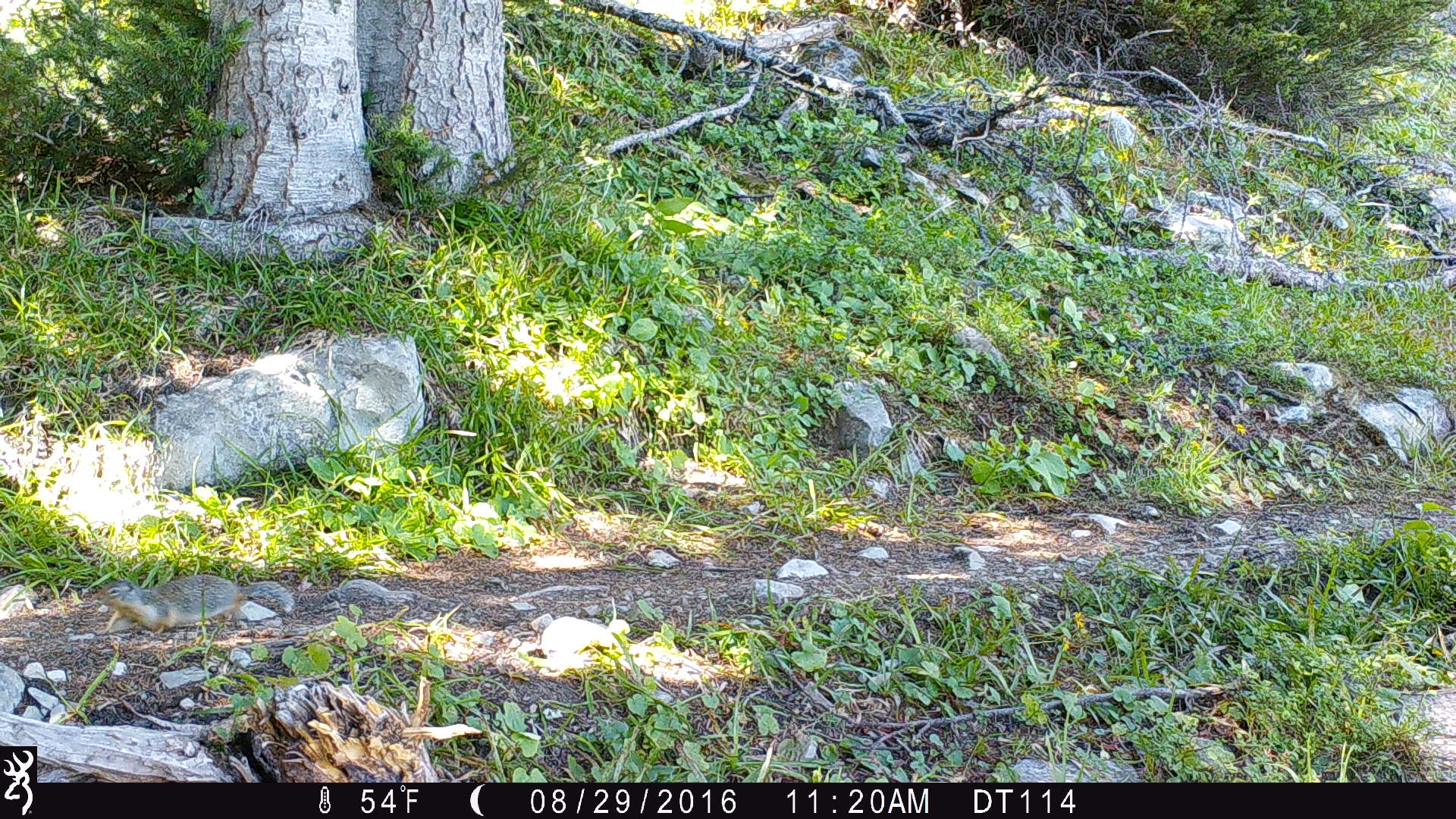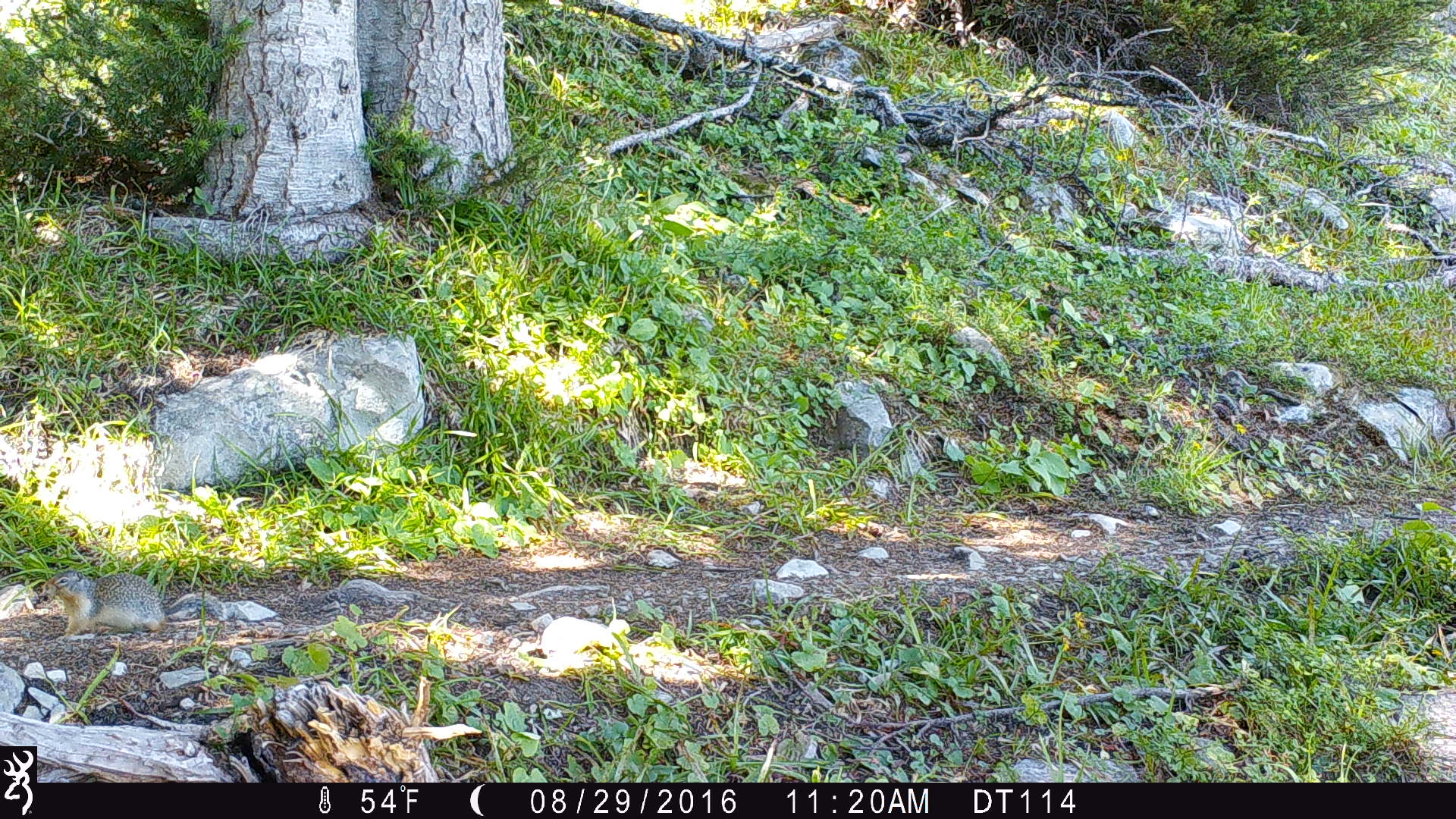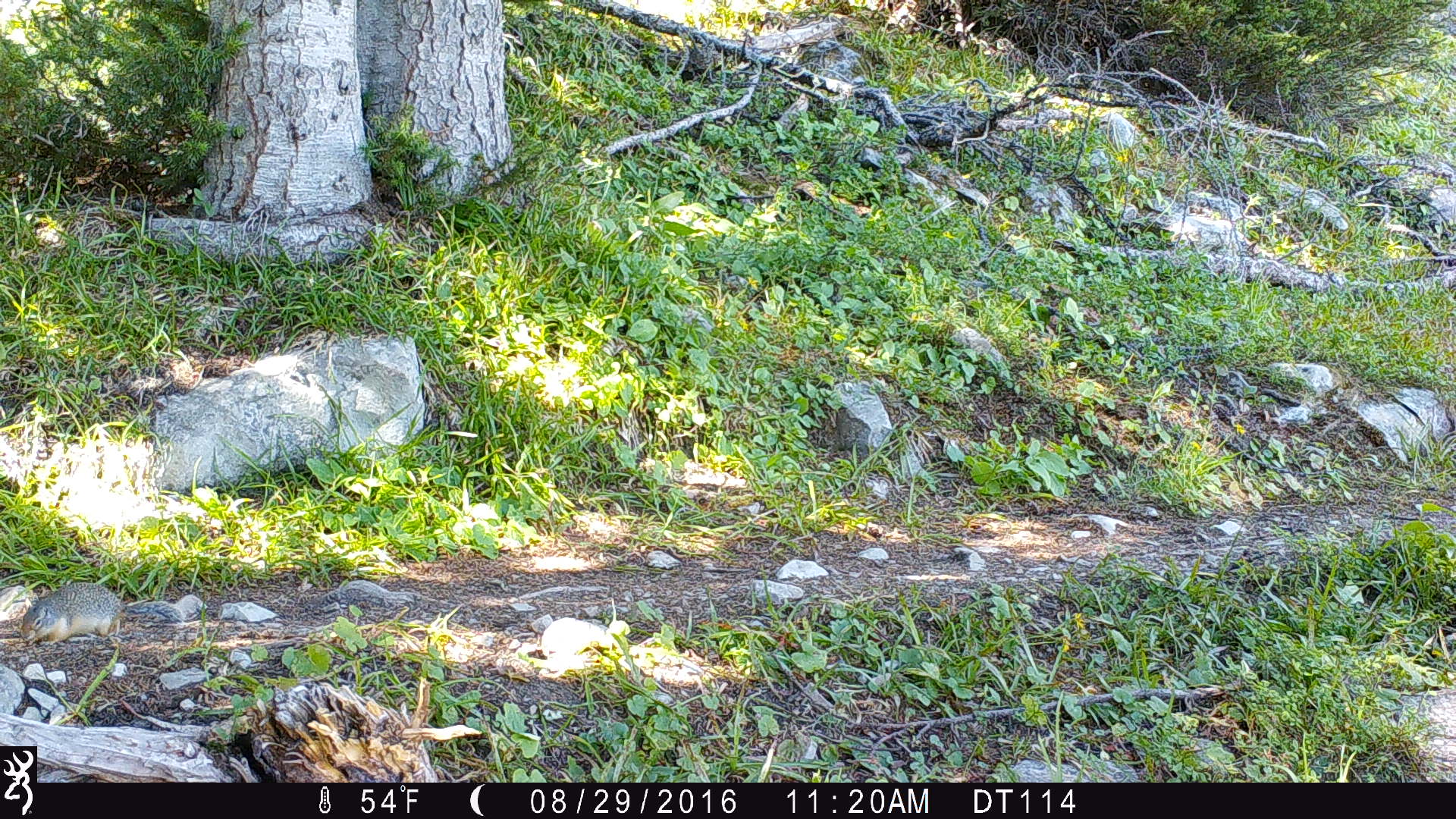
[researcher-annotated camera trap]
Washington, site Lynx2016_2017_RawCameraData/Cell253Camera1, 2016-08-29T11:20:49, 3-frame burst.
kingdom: Animalia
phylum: Chordata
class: Mammalia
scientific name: Mammalia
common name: small mammal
Small mammal (Mammalia). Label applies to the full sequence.